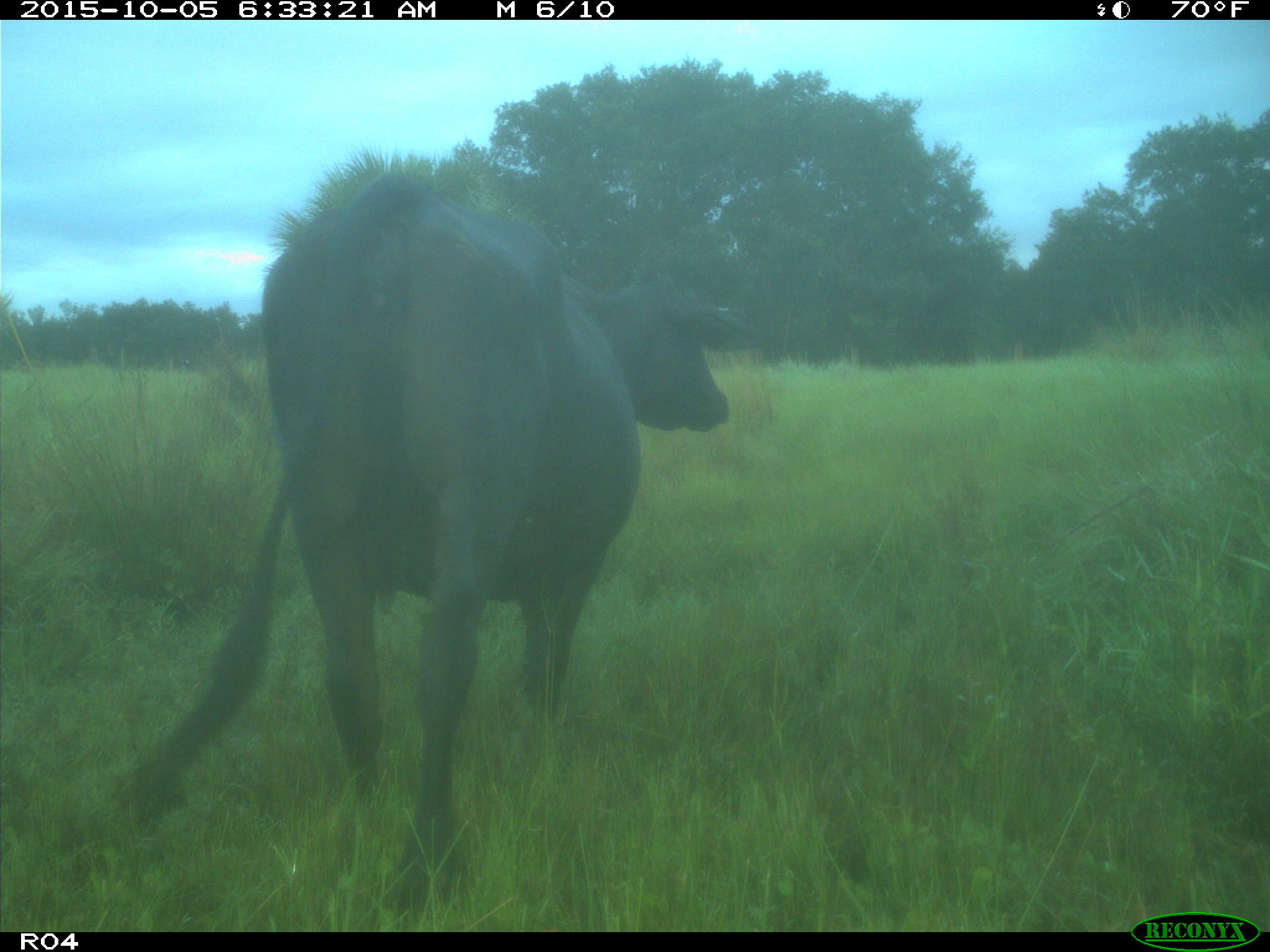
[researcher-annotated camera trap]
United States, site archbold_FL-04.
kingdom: Animalia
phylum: Chordata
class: Mammalia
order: Artiodactyla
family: Bovidae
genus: Bos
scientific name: Bos taurus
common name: domestic cow